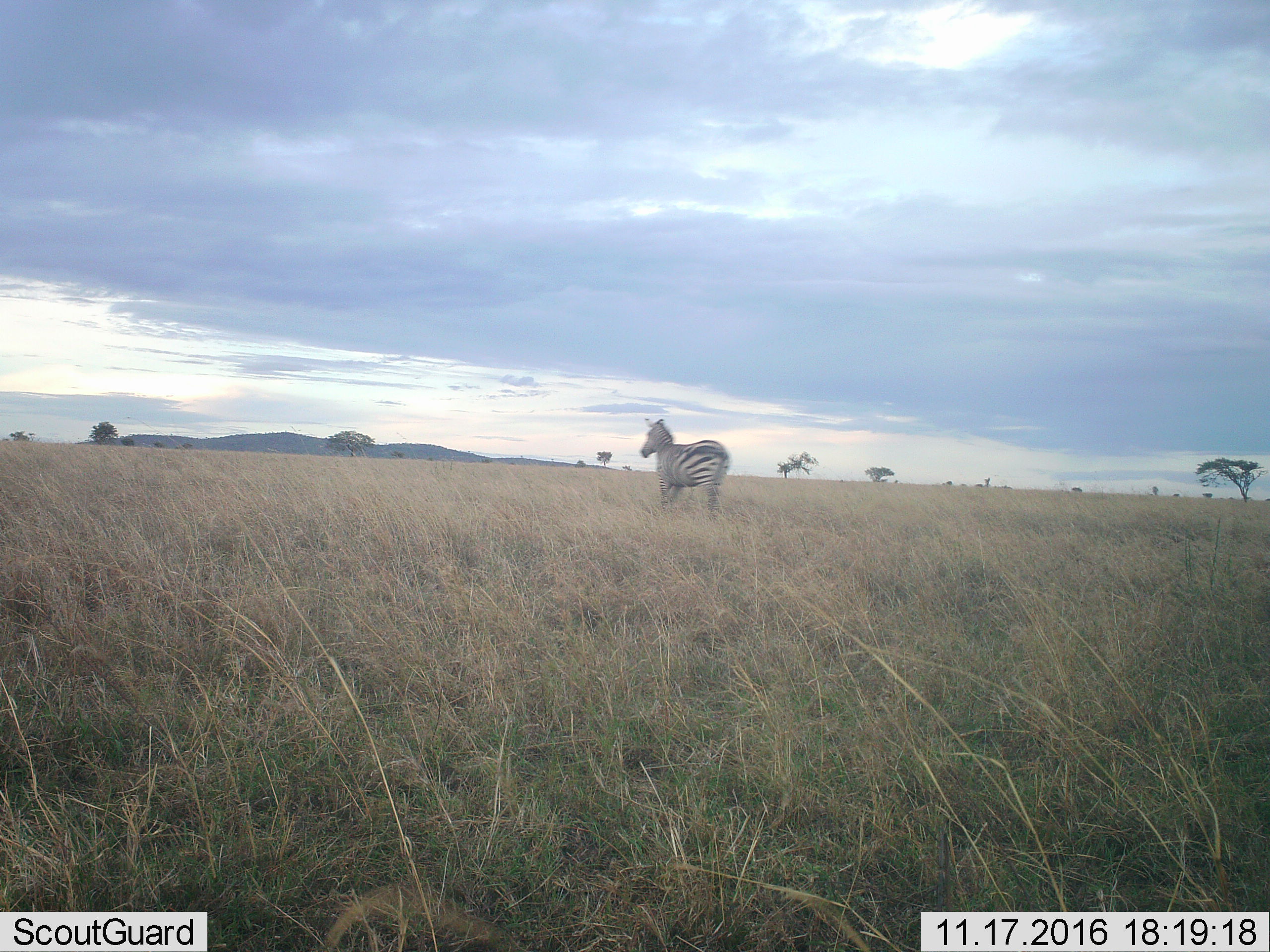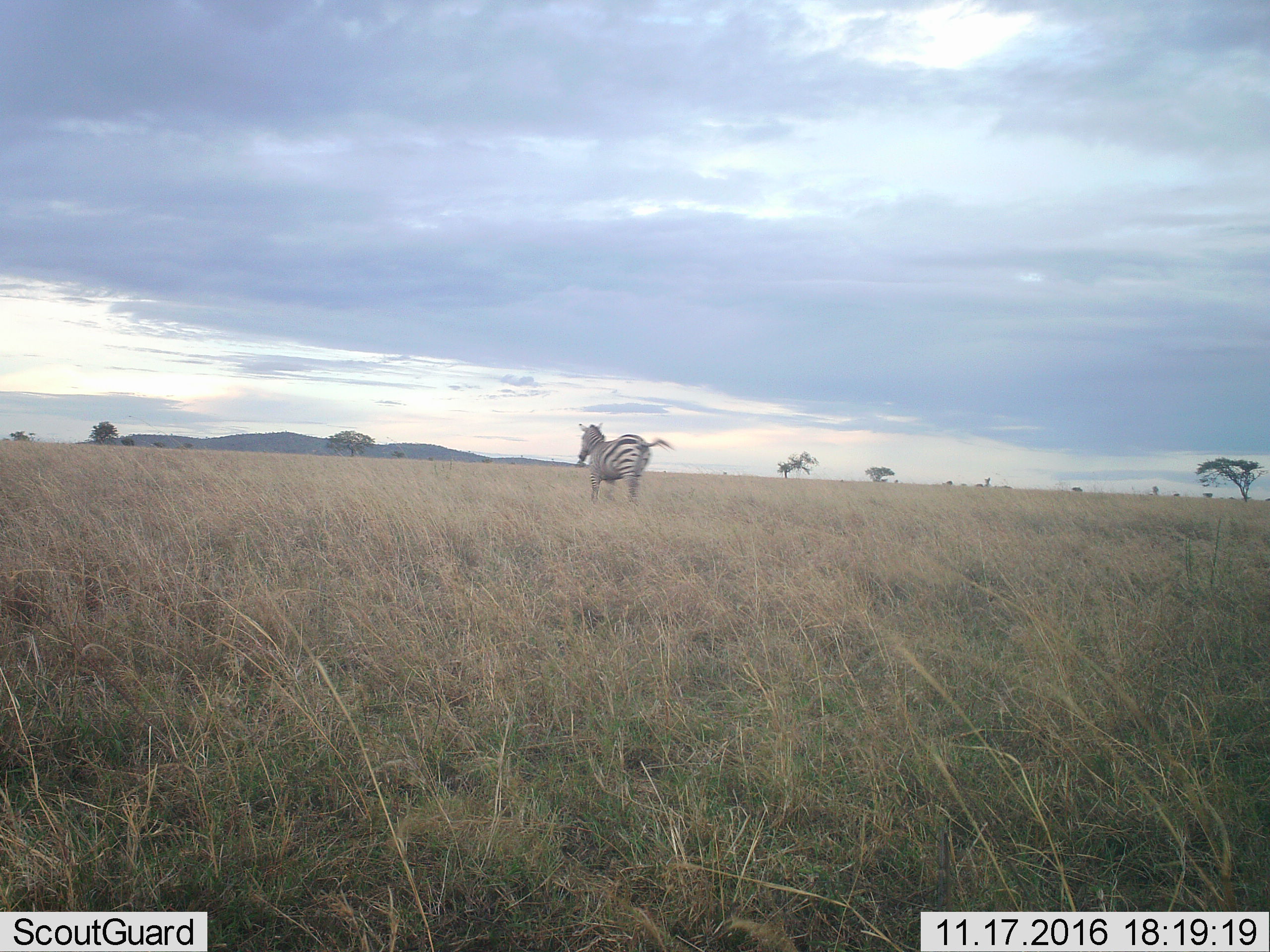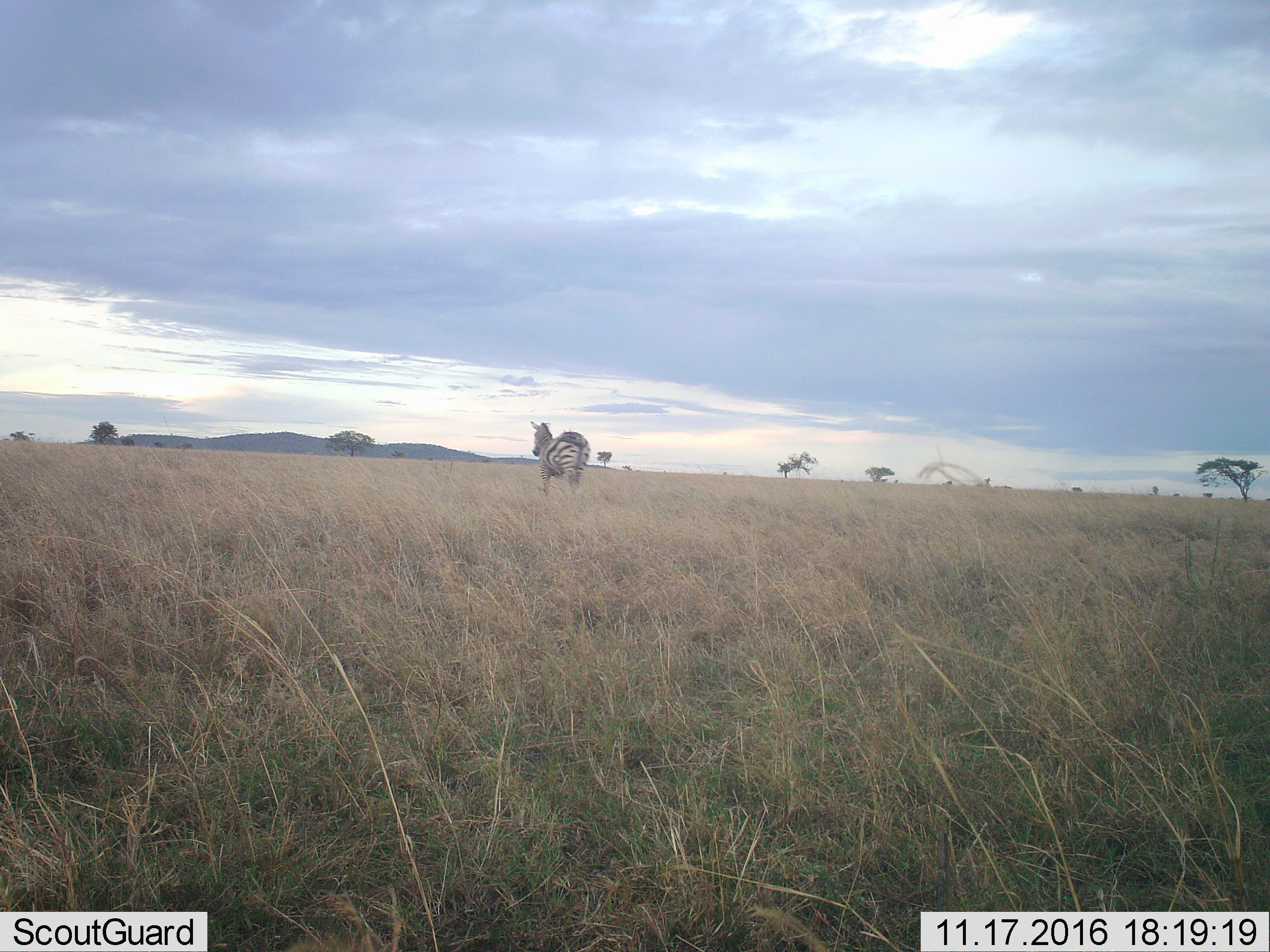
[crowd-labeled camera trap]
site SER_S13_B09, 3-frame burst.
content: unidentified animal